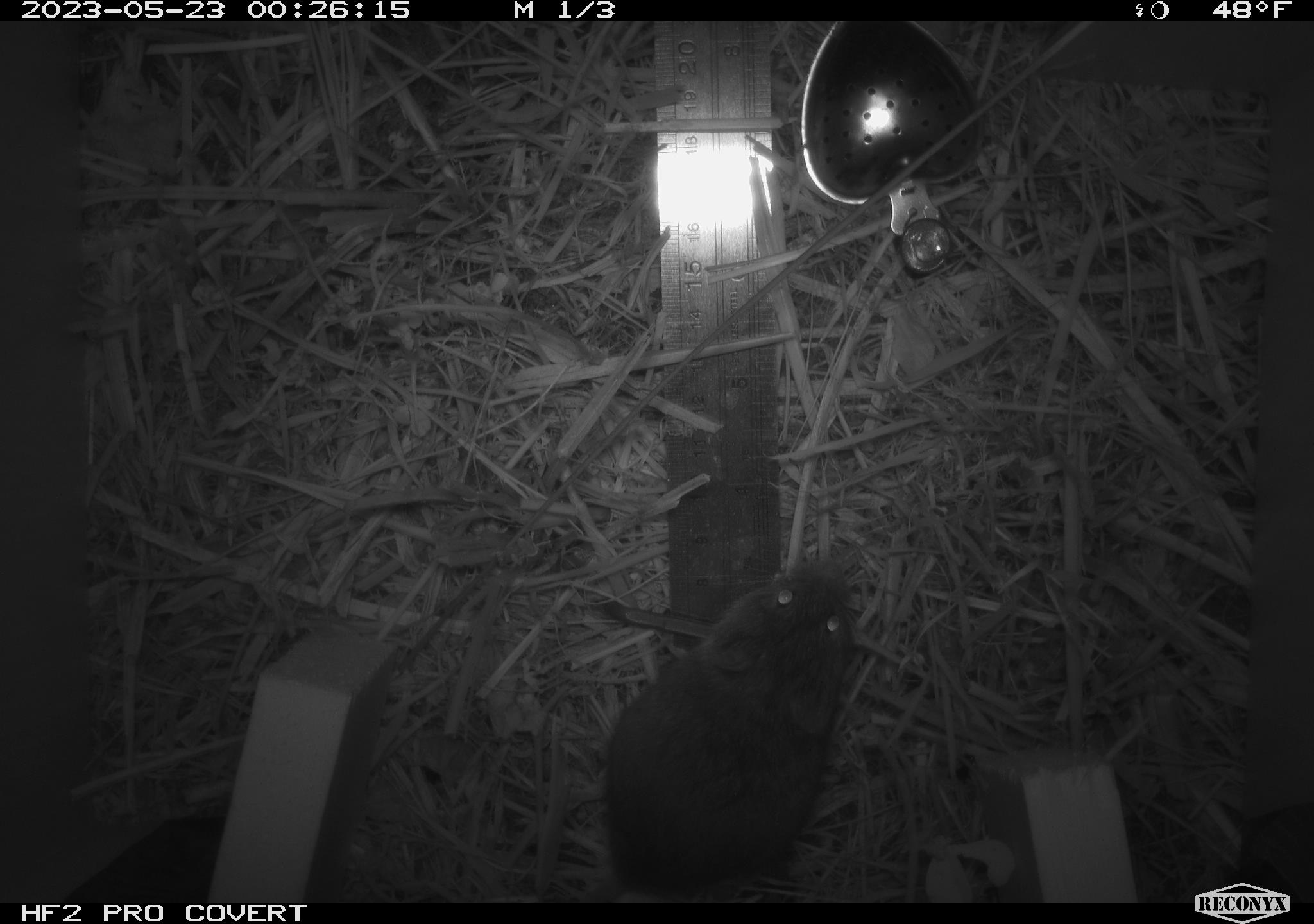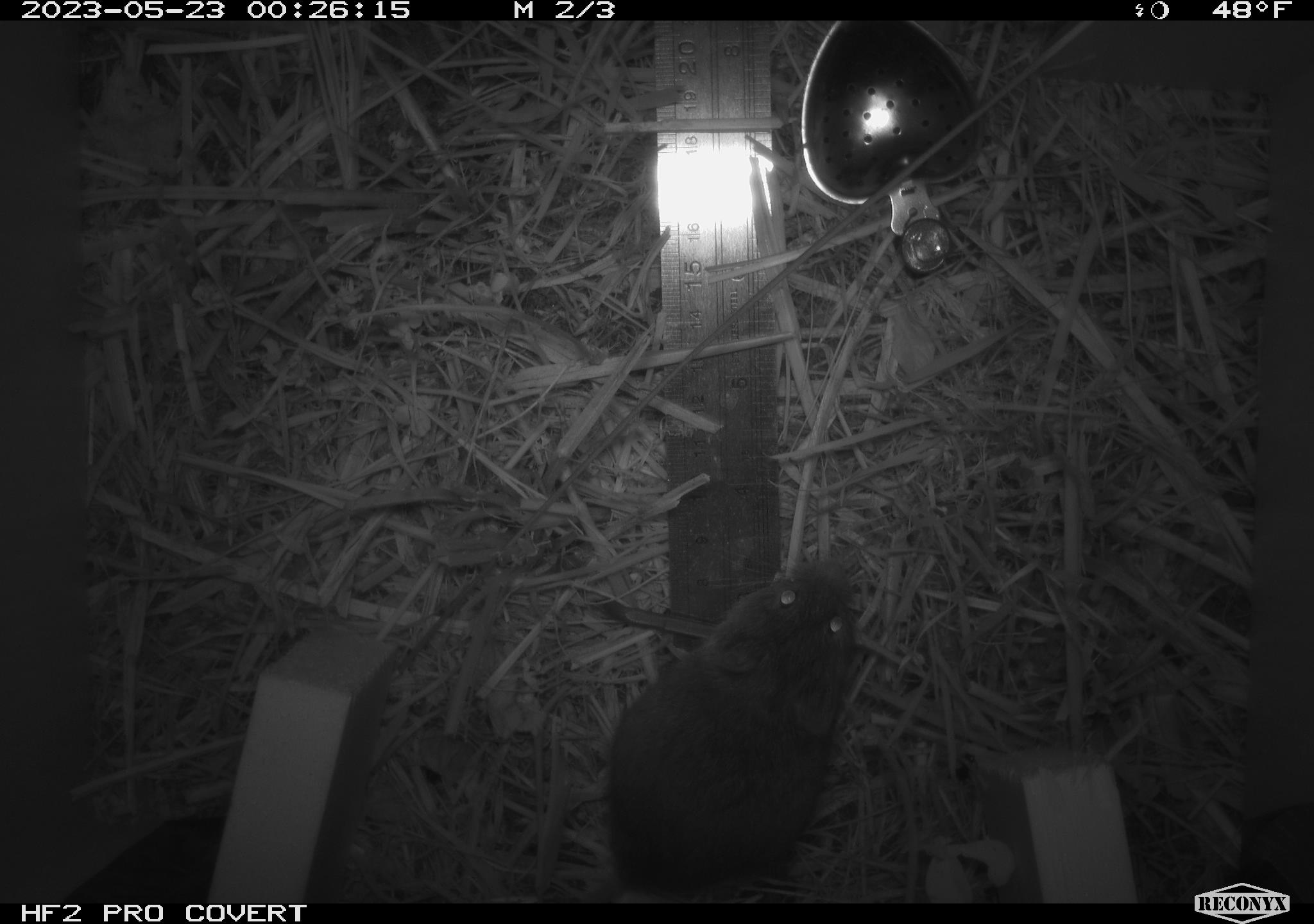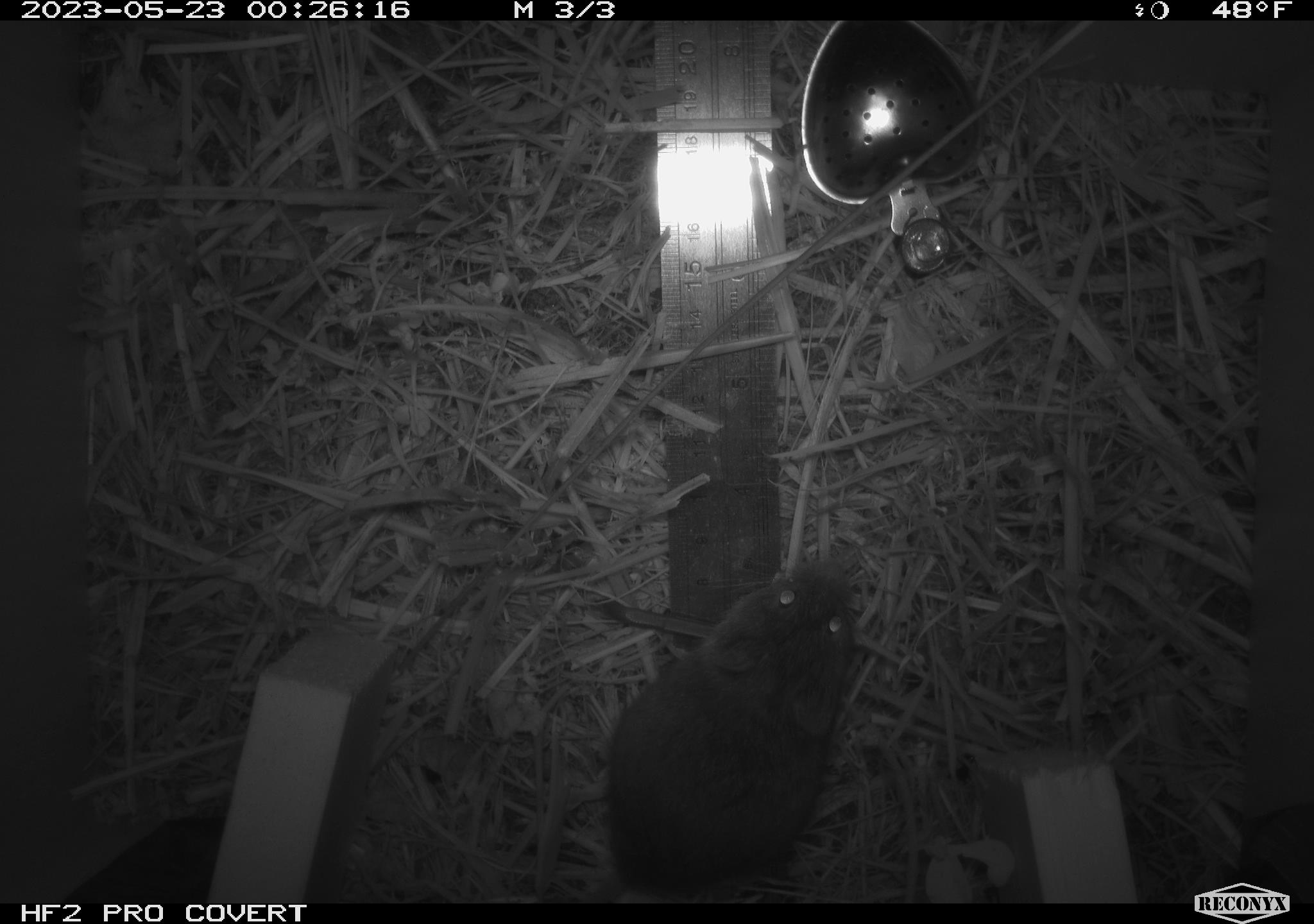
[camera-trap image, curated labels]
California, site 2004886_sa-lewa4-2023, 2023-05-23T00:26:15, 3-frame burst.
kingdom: Animalia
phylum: Chordata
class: Mammalia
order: Rodentia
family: Cricetidae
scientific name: Cricetidae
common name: hamsters, voles, lemmings, and allies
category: cricetidae family